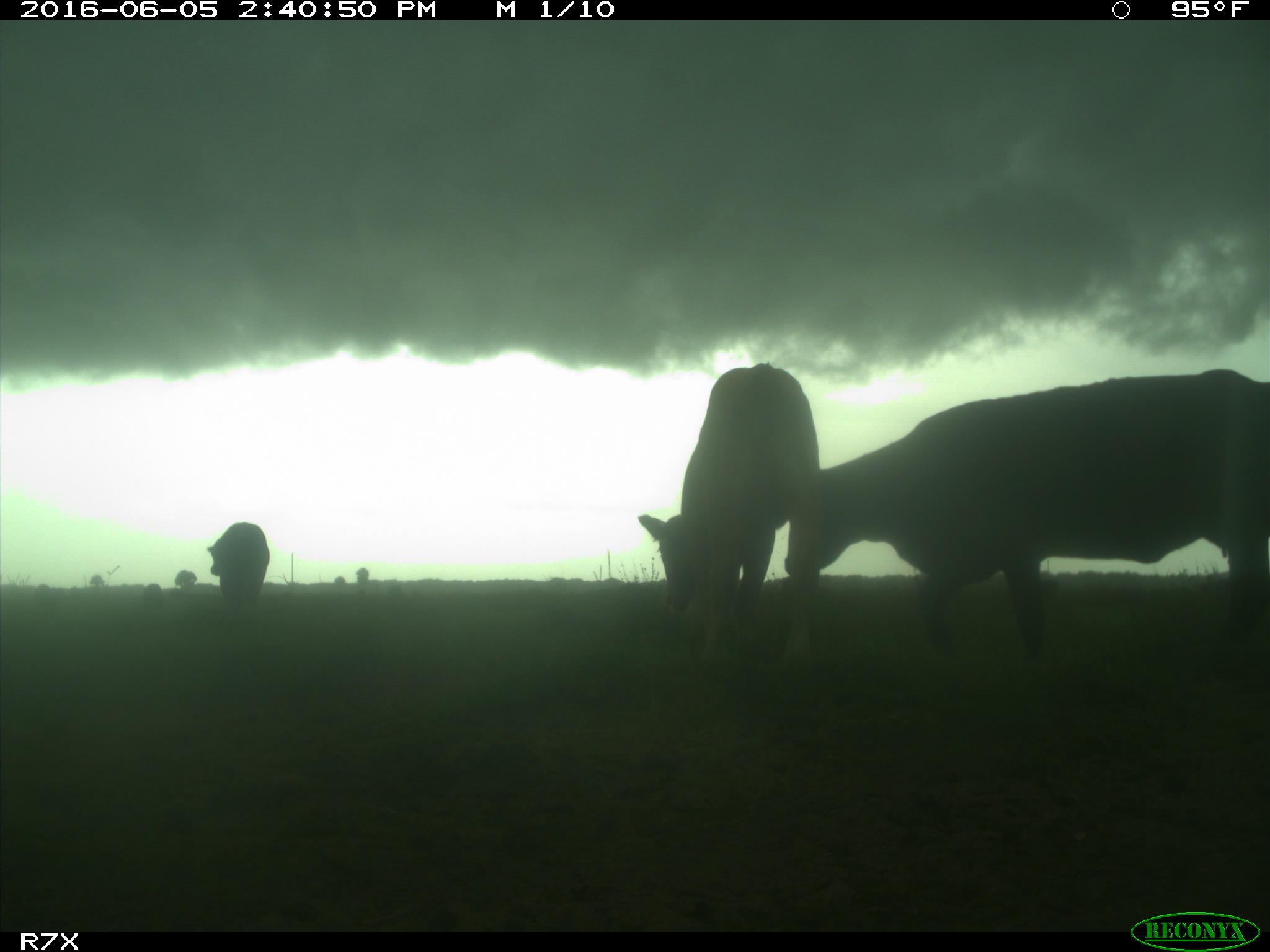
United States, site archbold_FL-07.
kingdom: Animalia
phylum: Chordata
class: Mammalia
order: Artiodactyla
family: Bovidae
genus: Bos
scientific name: Bos taurus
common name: domestic cow